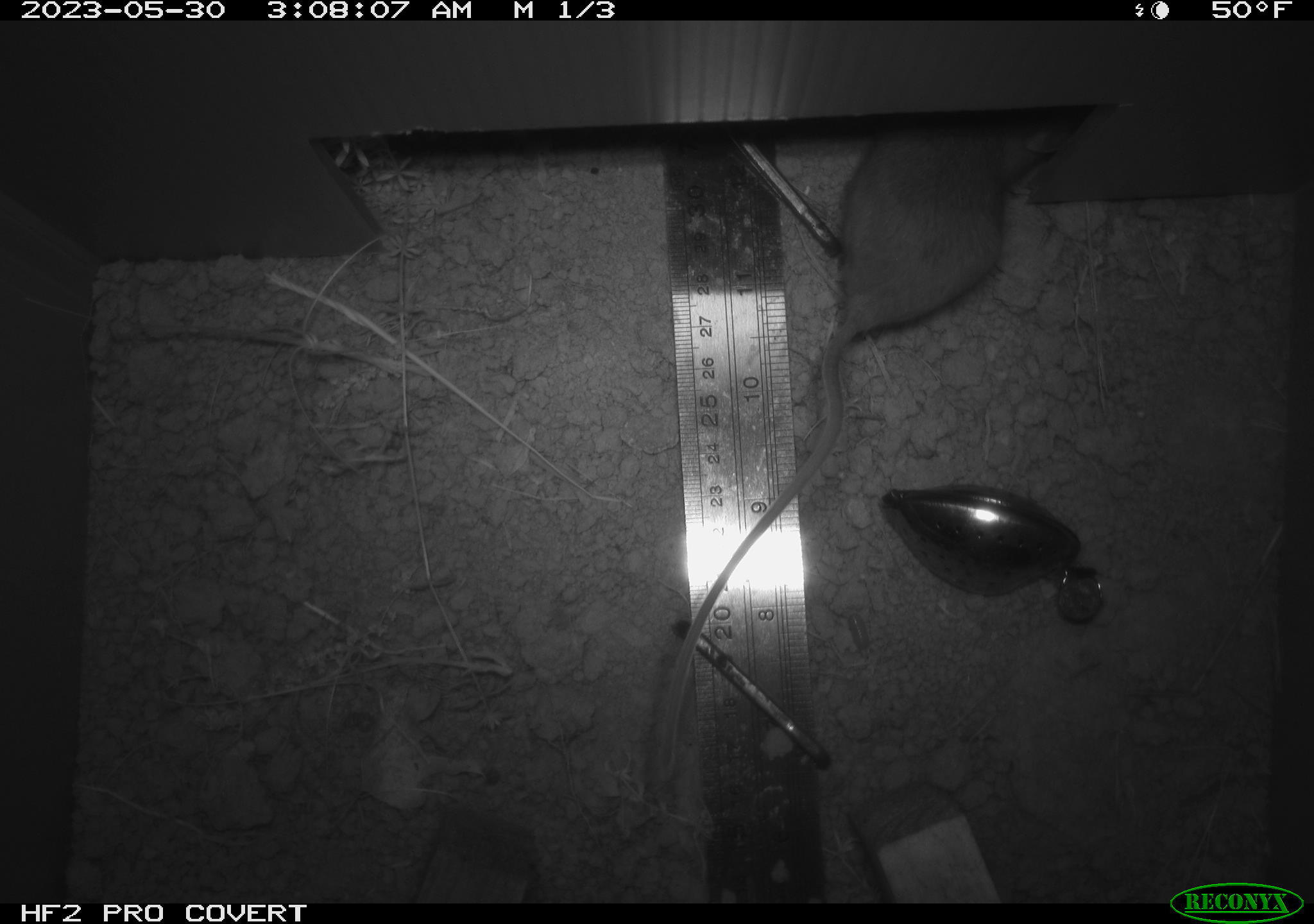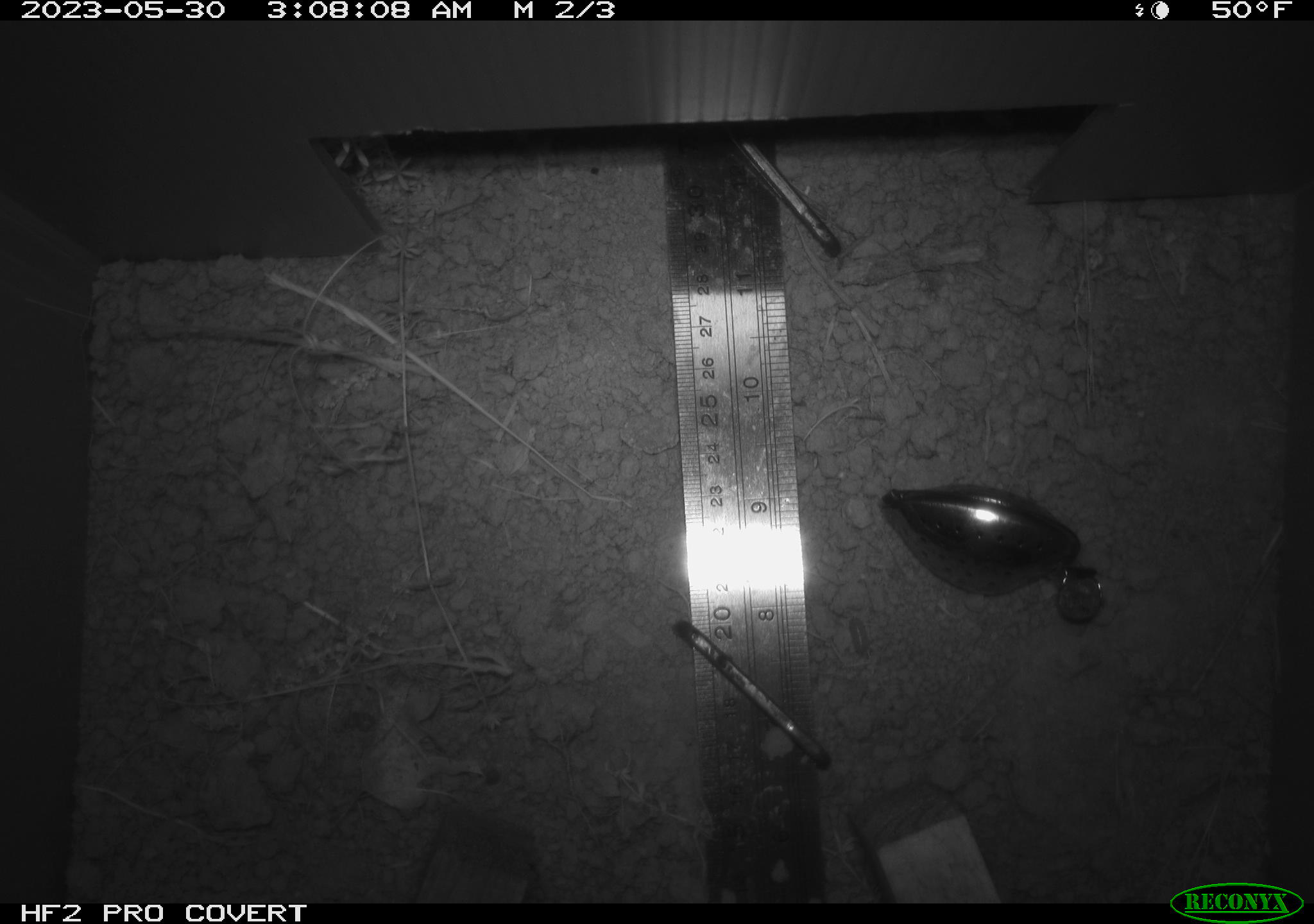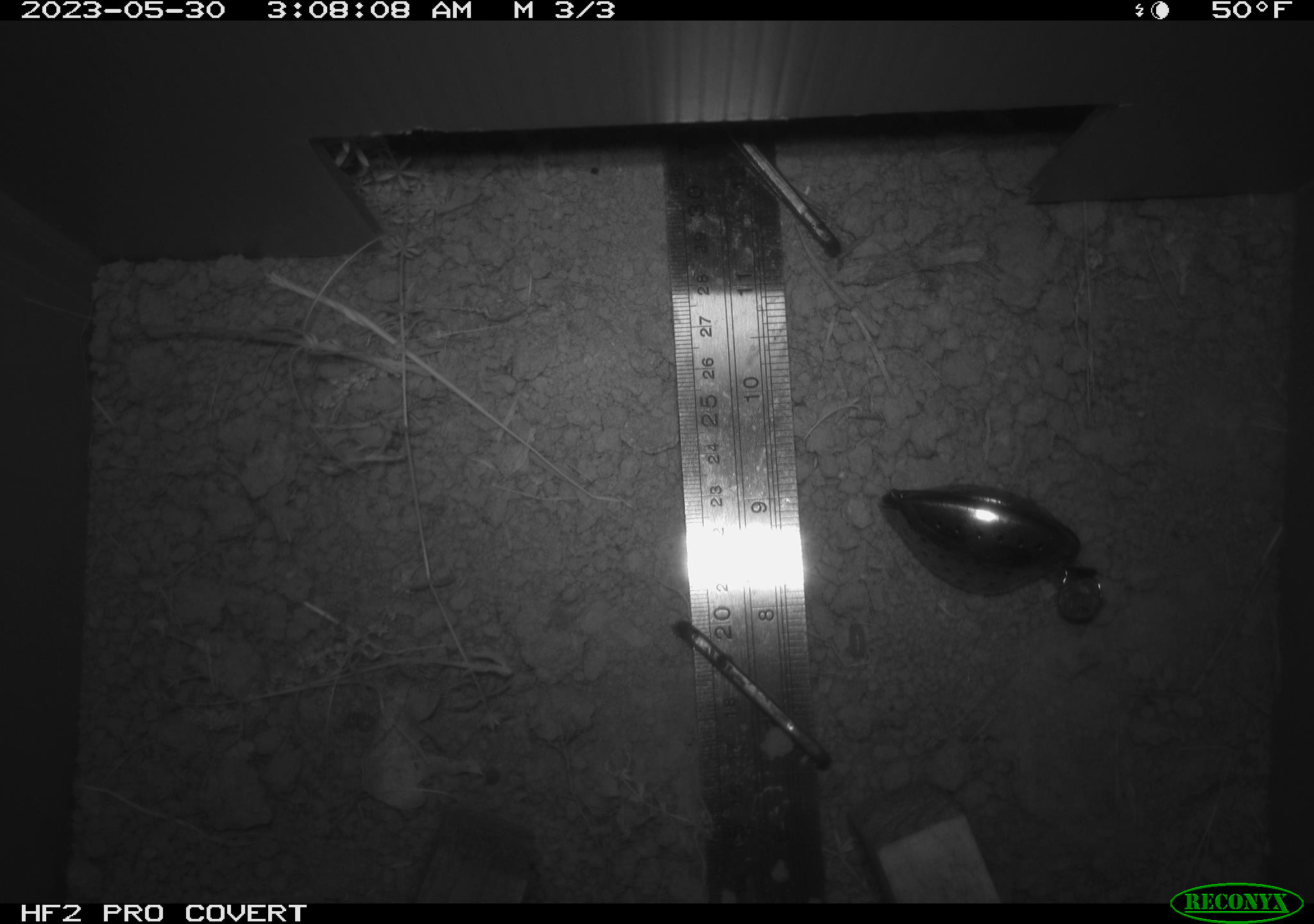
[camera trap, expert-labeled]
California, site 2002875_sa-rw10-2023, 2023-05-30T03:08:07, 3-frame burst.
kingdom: Animalia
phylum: Chordata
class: Mammalia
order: Rodentia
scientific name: Rodentia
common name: mouse species